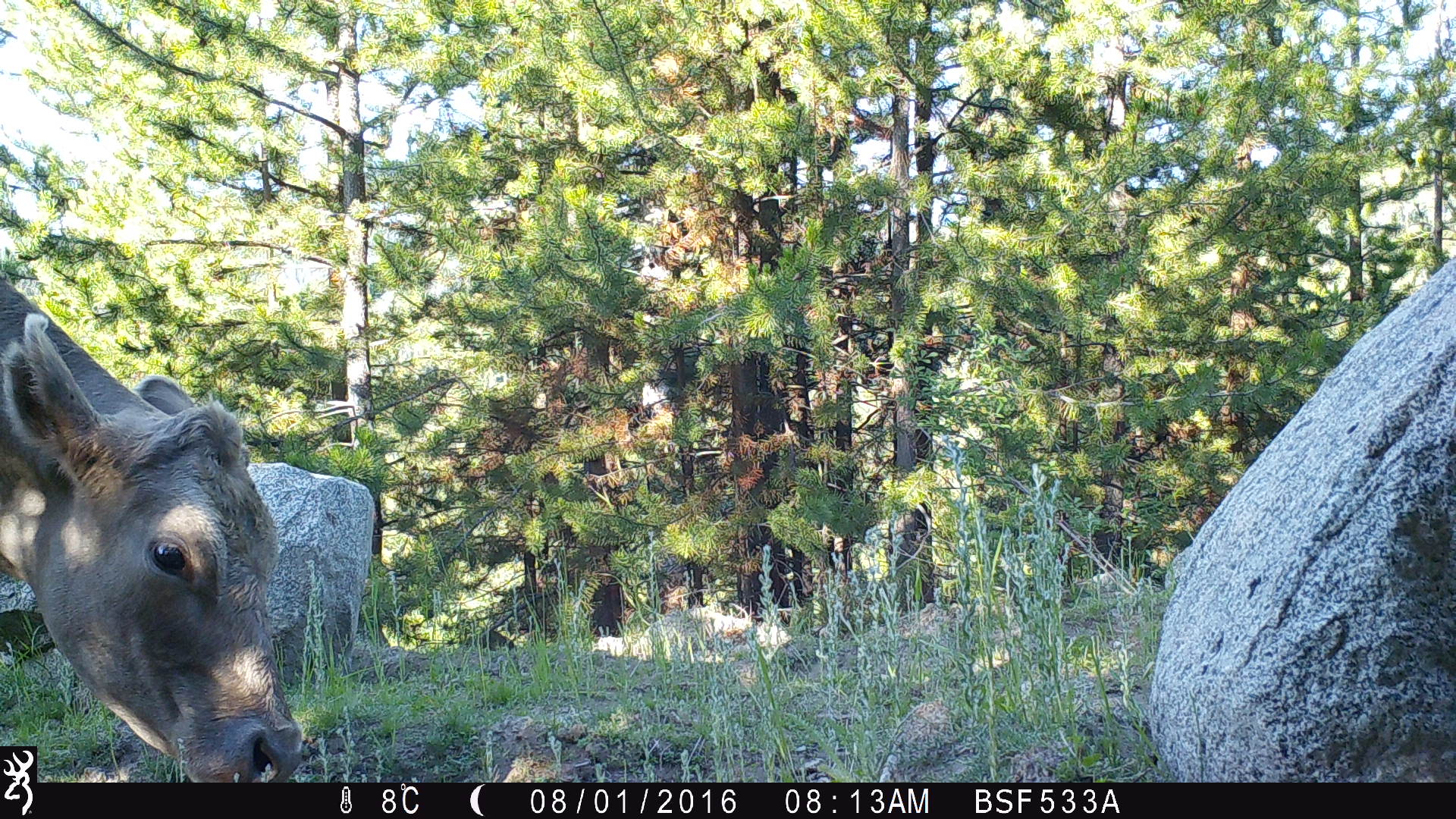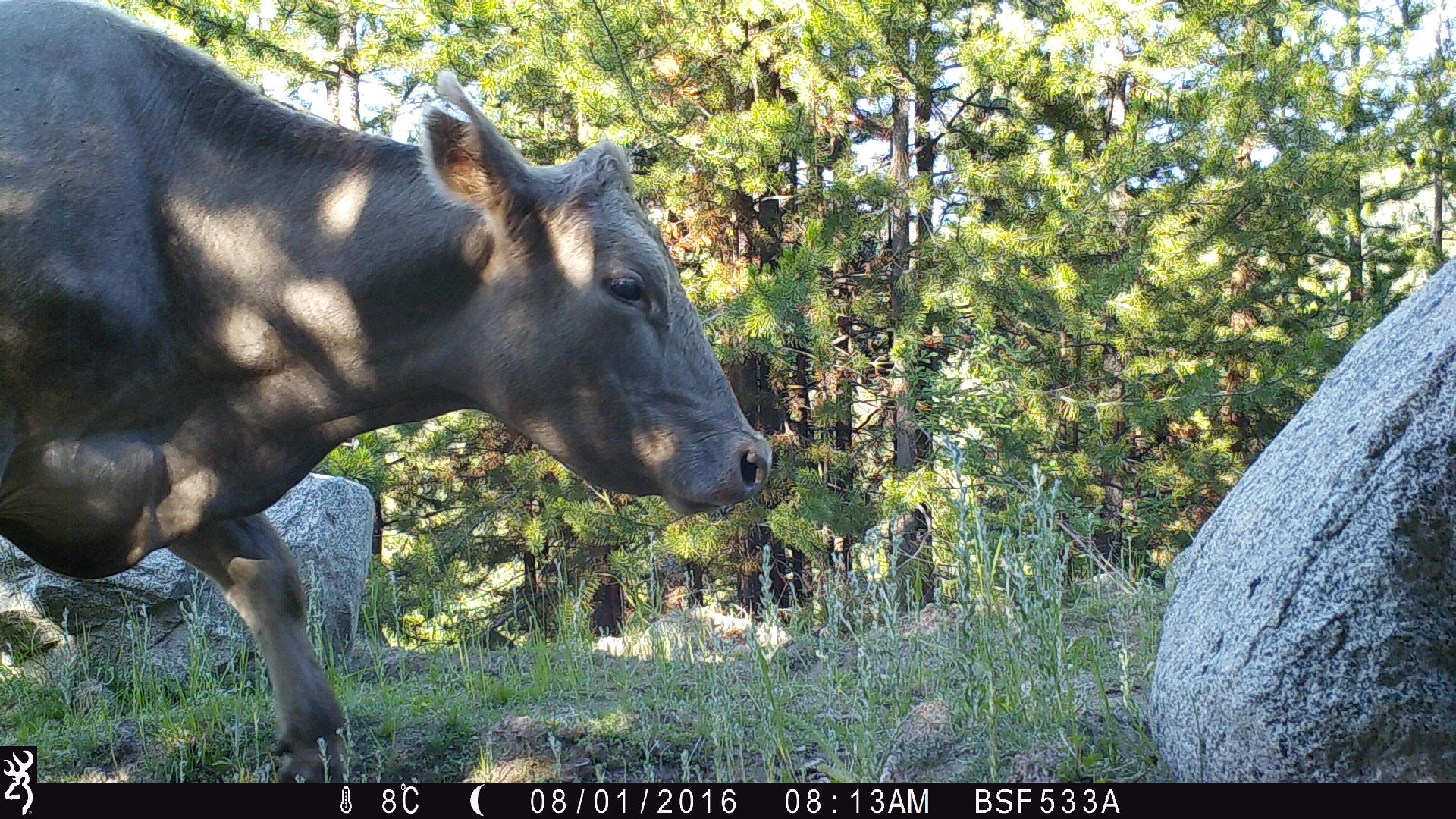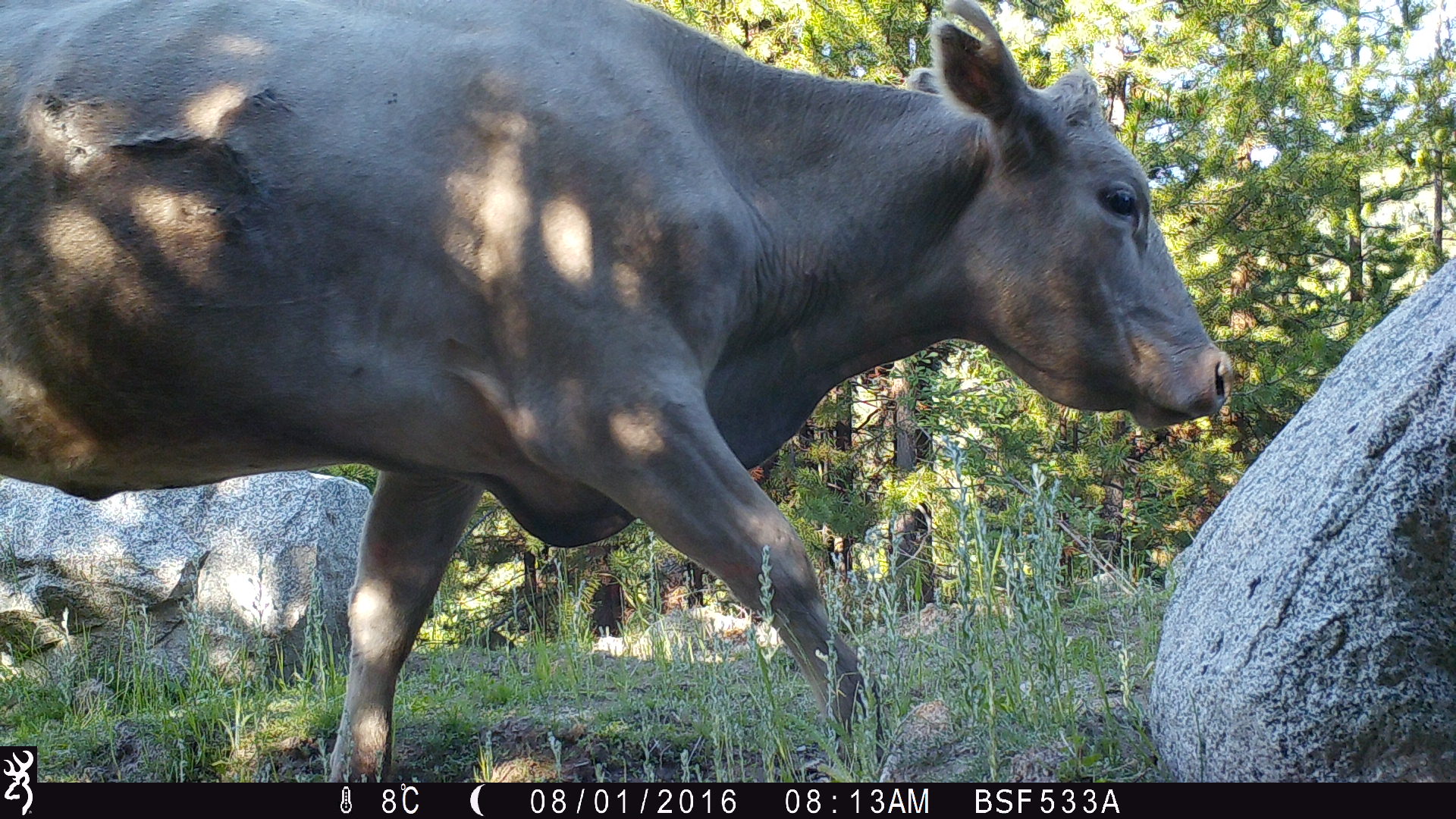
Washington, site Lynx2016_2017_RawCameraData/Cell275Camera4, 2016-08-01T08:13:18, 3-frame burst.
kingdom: Animalia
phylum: Chordata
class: Mammalia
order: Artiodactyla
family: Bovidae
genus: Bos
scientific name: Bos taurus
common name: domestic cattle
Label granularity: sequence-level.